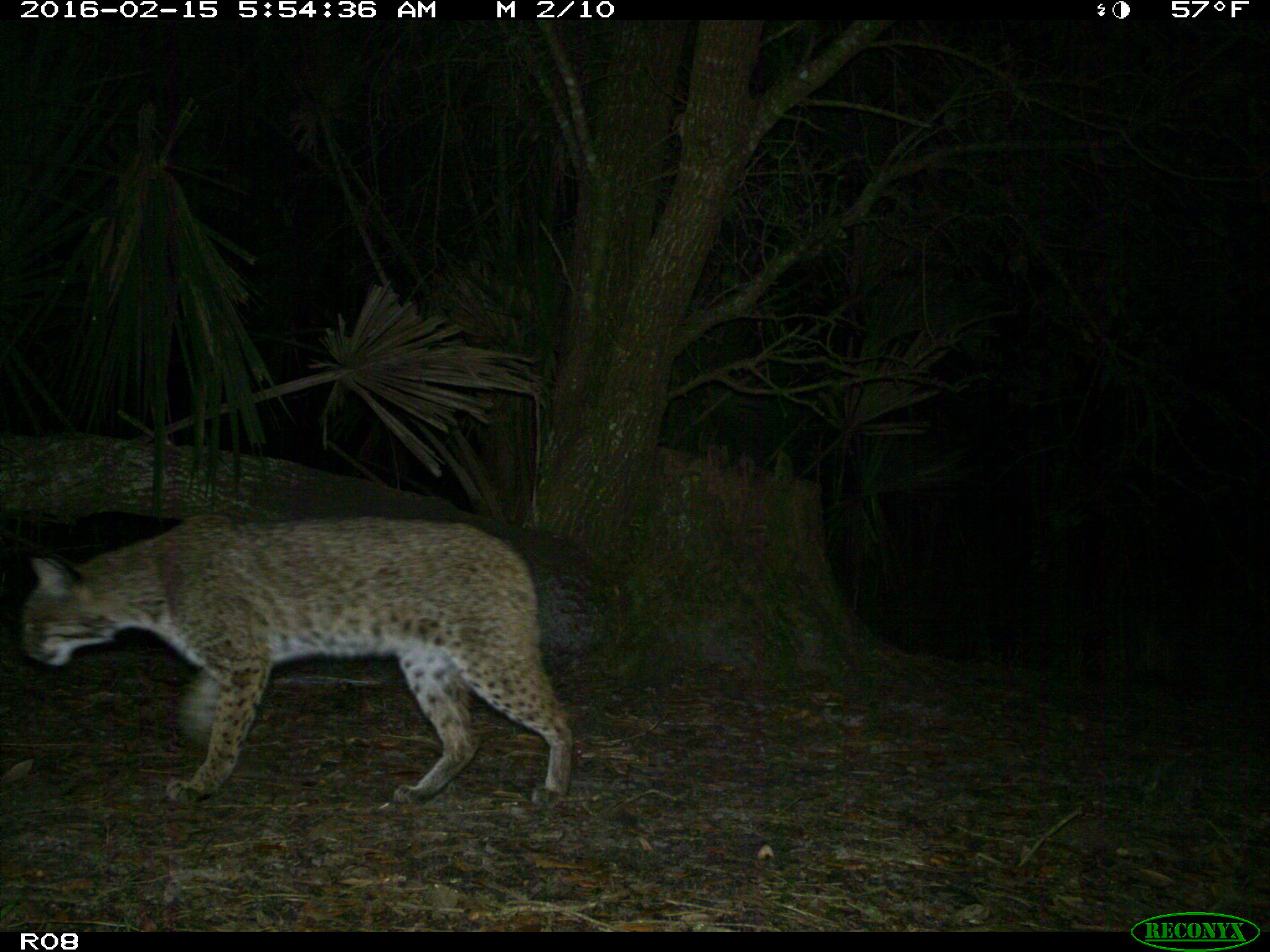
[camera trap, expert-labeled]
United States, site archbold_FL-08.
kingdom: Animalia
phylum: Chordata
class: Mammalia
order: Carnivora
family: Felidae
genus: Lynx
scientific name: Lynx rufus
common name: bobcat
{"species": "Lynx rufus (bobcat)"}